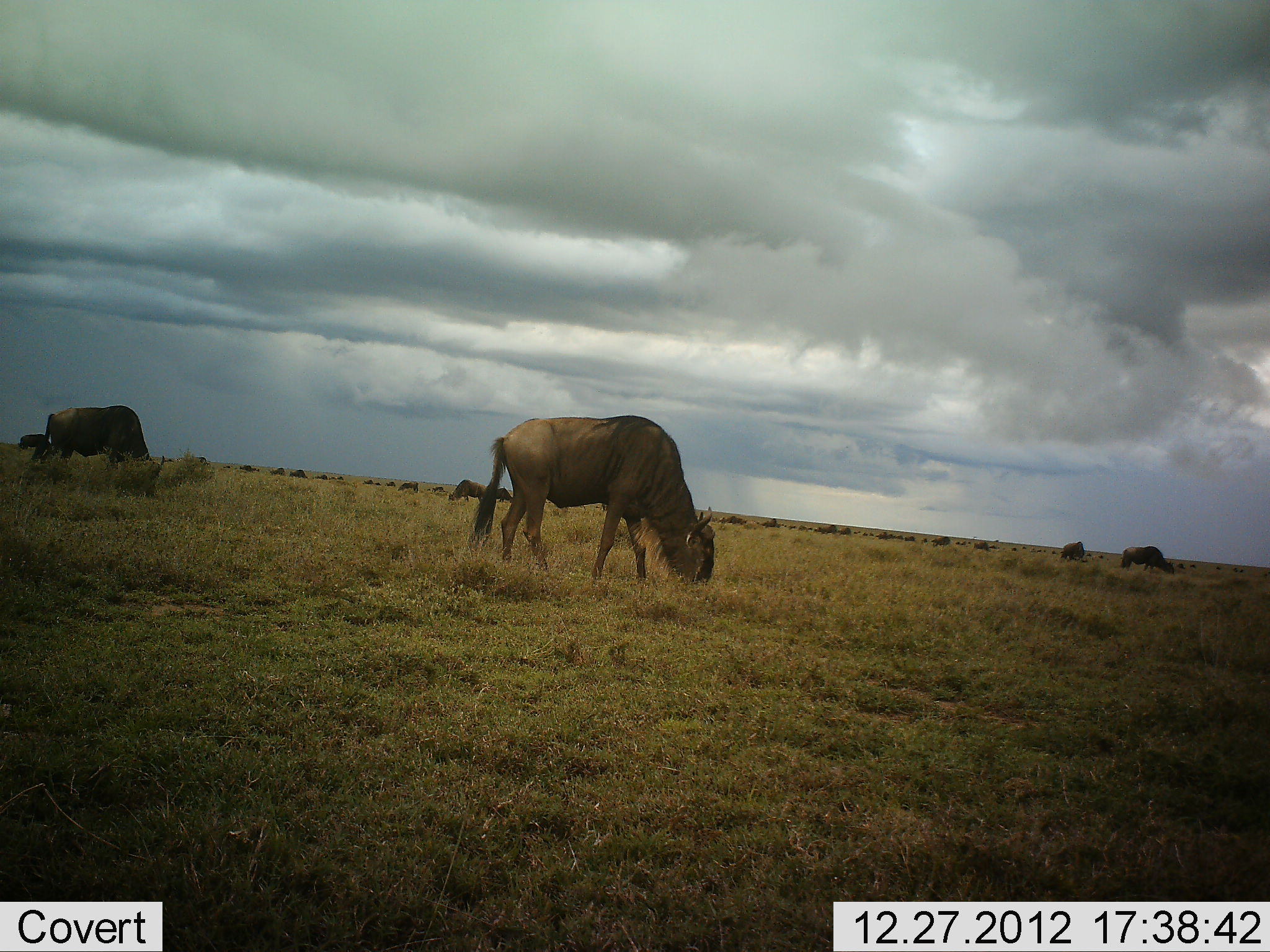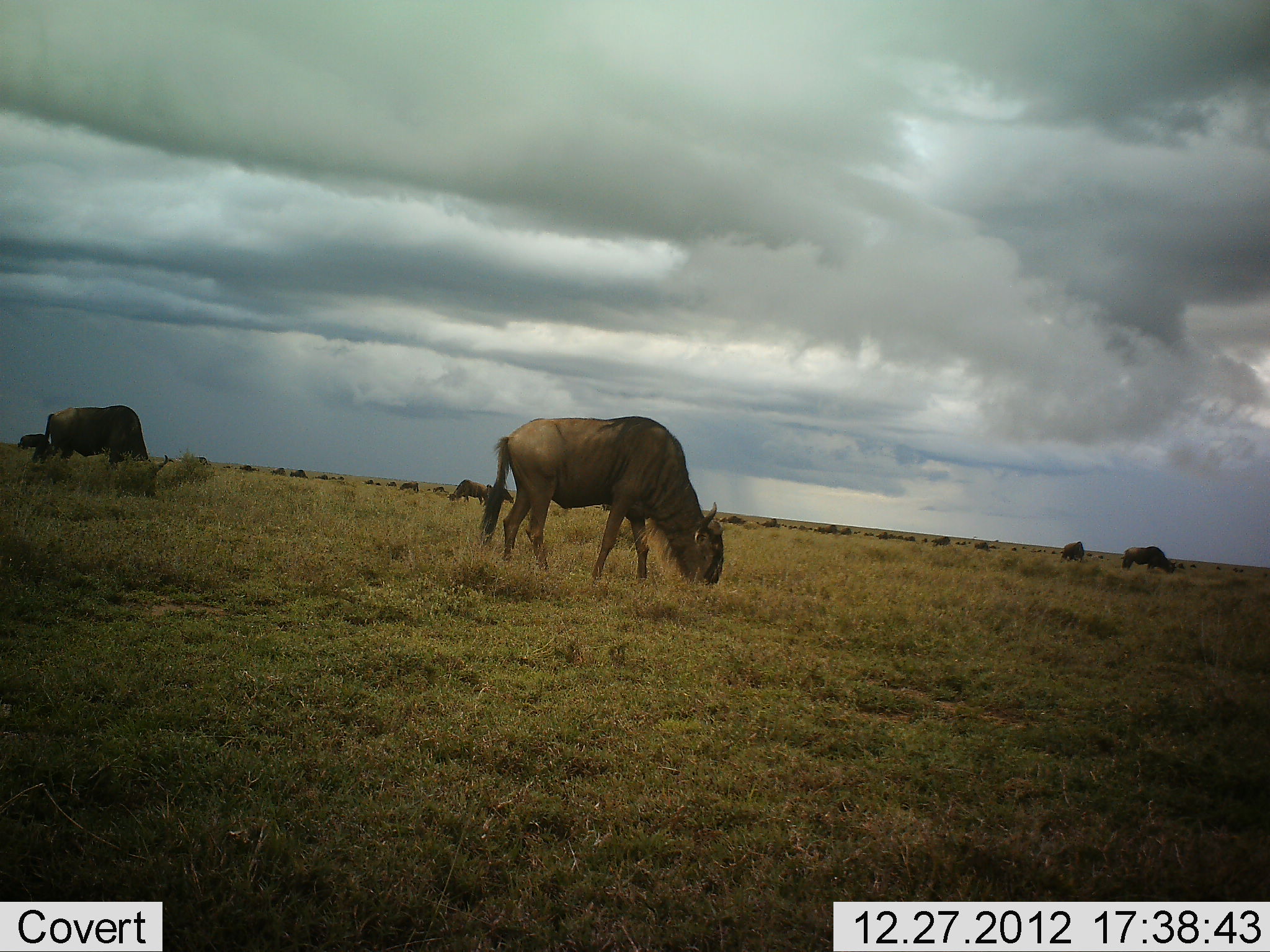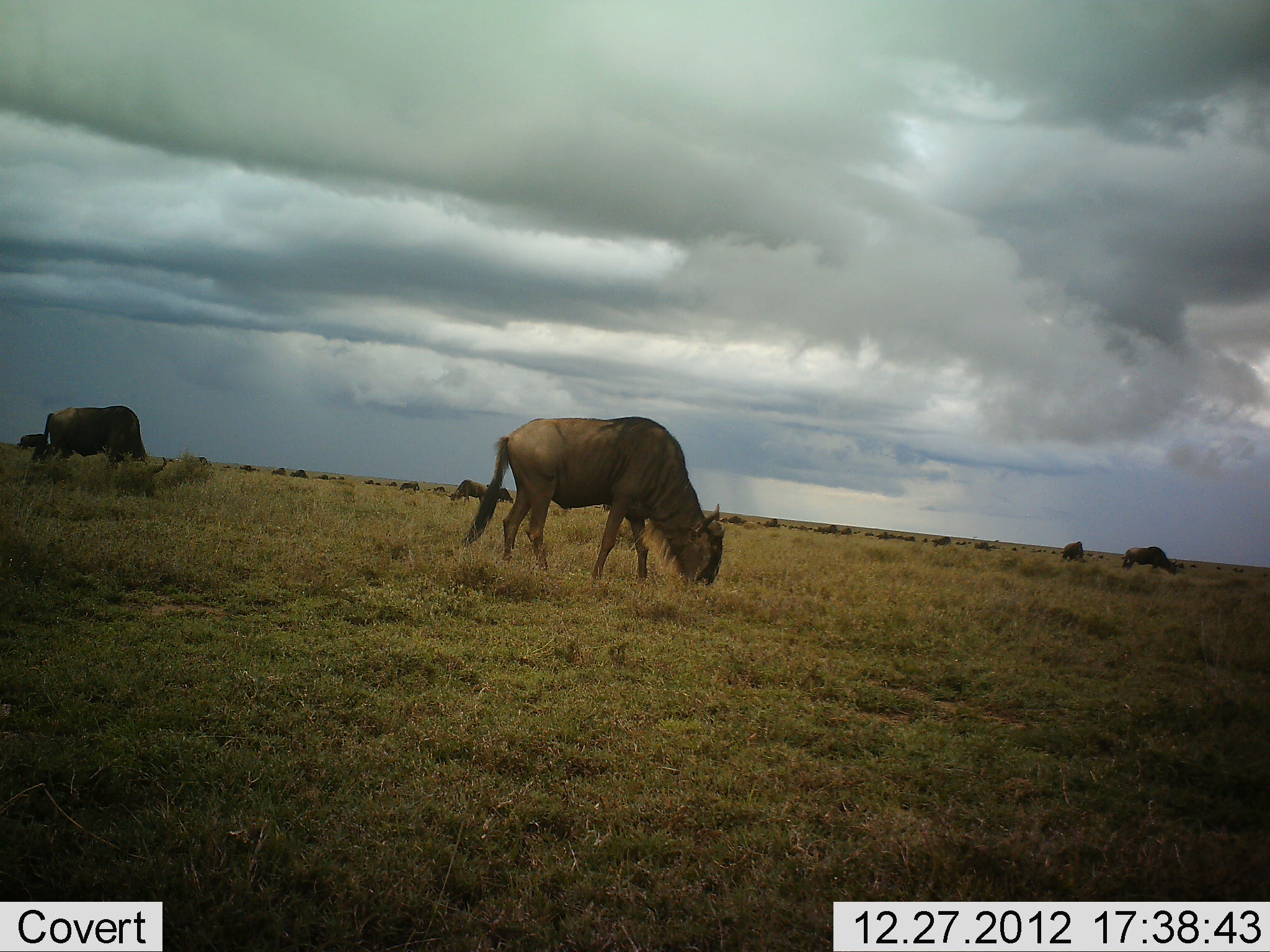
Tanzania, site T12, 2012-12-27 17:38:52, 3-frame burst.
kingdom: Animalia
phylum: Chordata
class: Mammalia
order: Artiodactyla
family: Bovidae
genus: Connochaetes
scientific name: Connochaetes taurinus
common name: blue wildebeest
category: wildebeest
Wildebeest (blue wildebeest) (Connochaetes taurinus), count 11-50. Behavior (volunteer vote fractions): standing 33%, resting 0%, moving 0%, interacting 0%. Young present (vote fraction): 0%. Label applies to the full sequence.